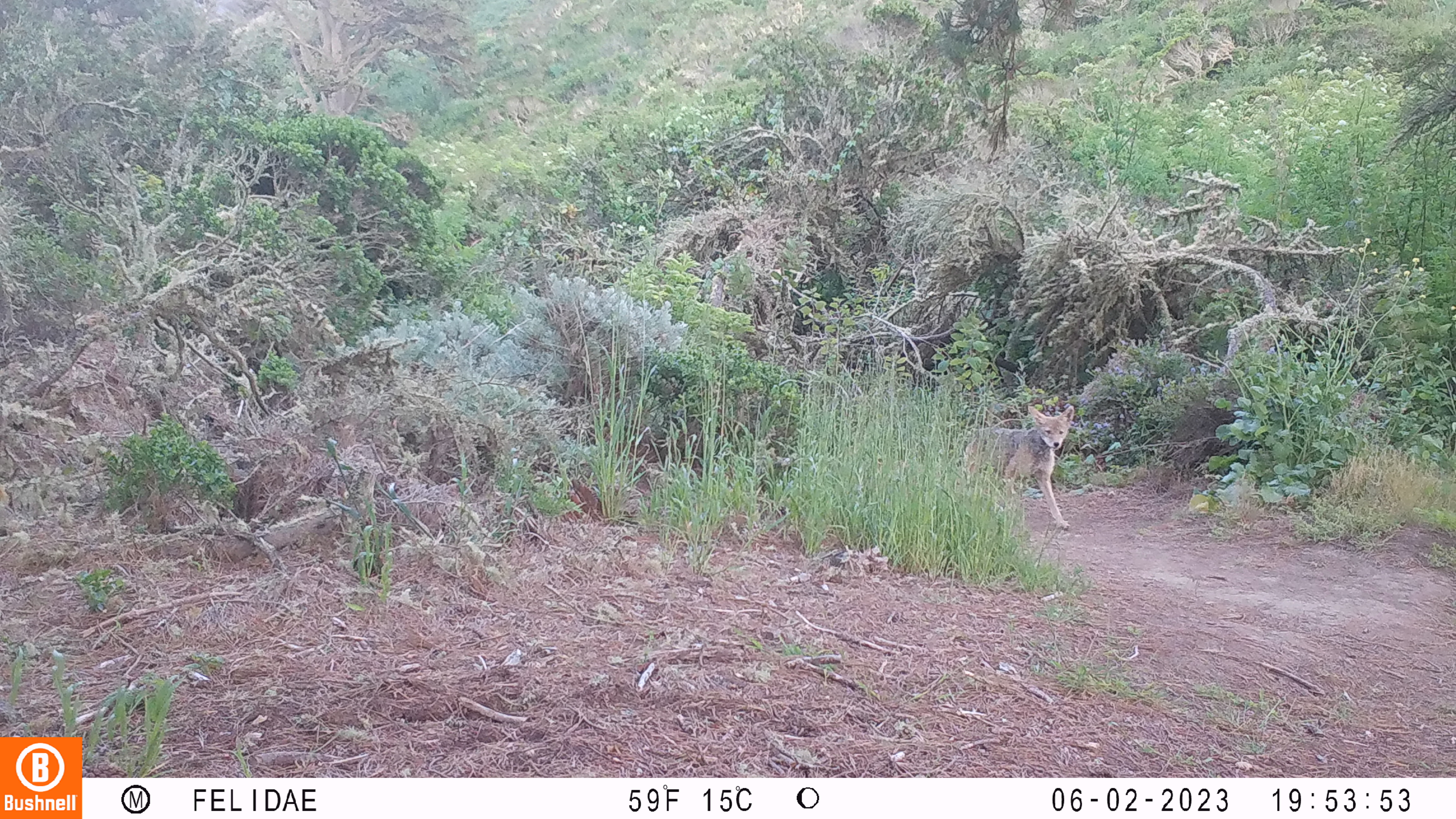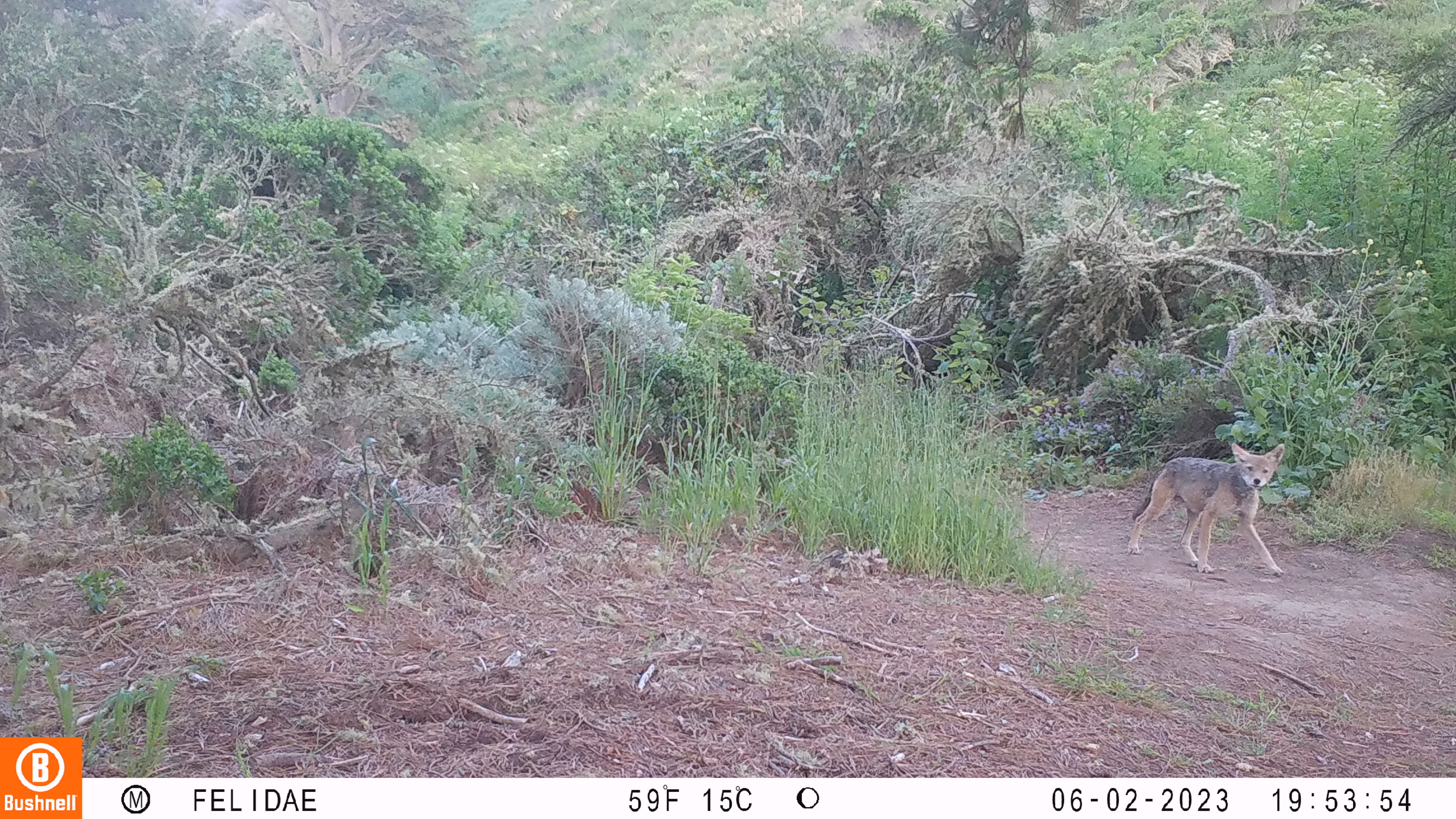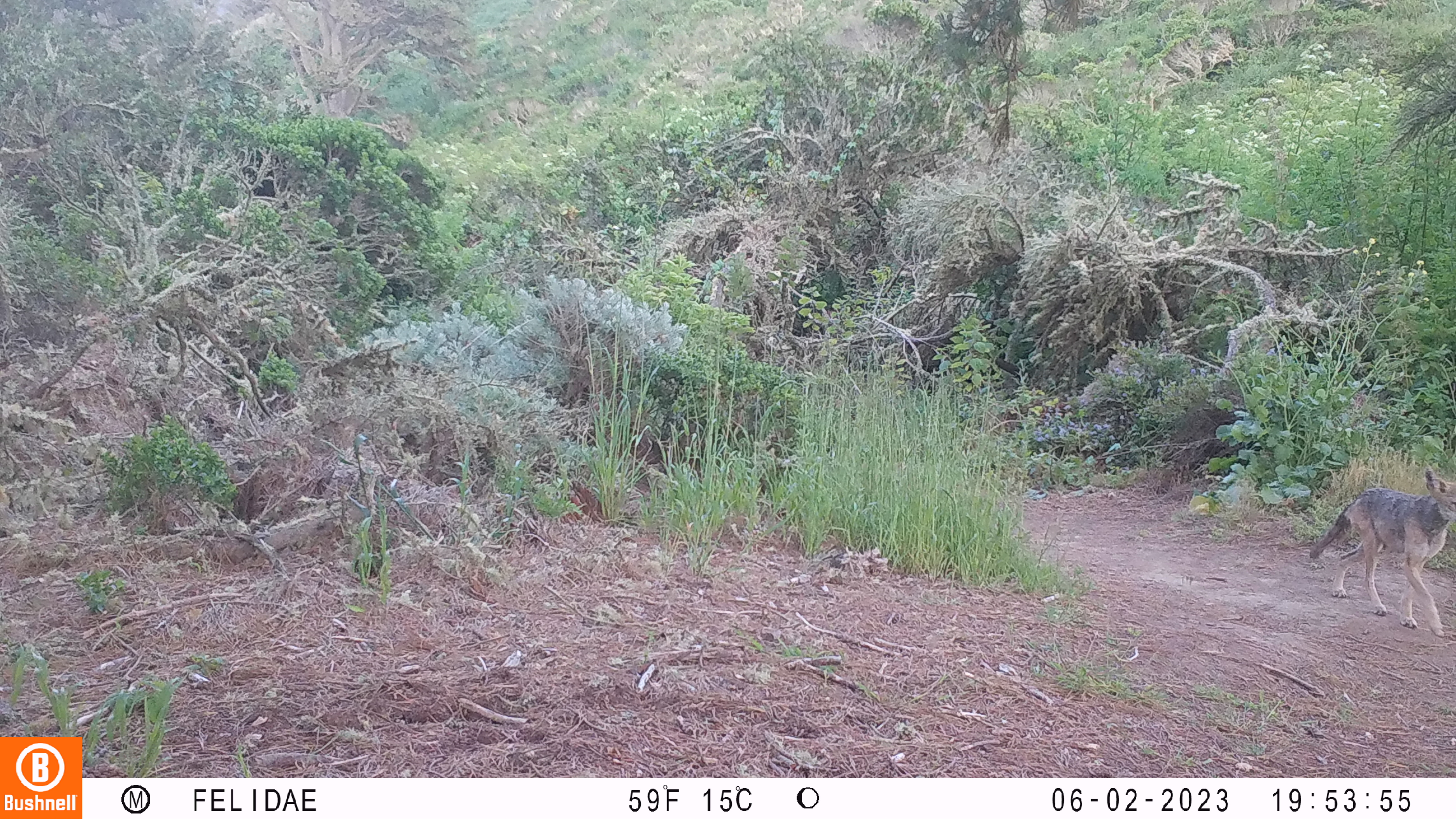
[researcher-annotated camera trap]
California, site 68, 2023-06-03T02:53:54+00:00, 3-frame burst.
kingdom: Animalia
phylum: Chordata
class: Mammalia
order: Carnivora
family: Canidae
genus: Canis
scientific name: Canis latrans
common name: coyote